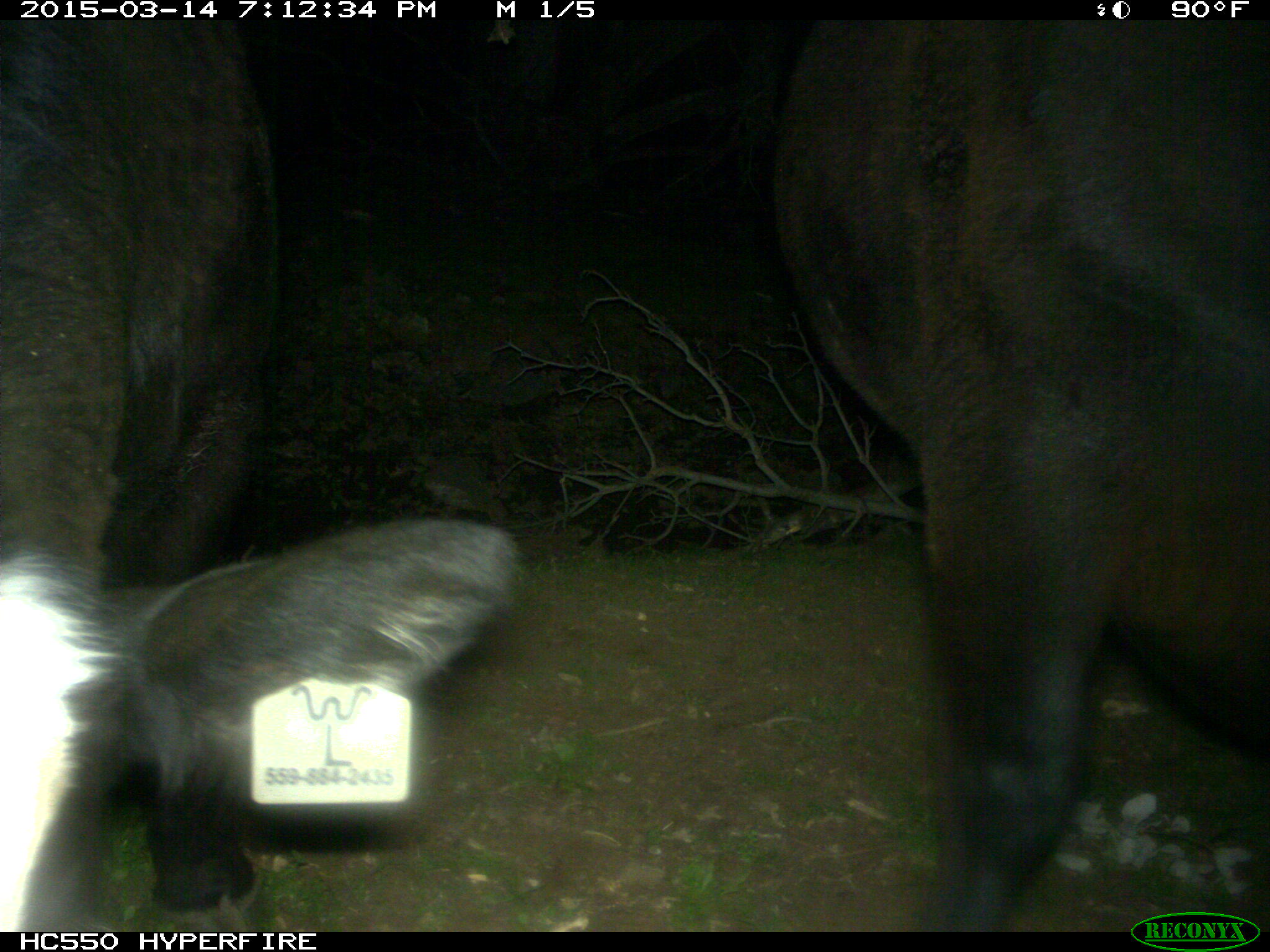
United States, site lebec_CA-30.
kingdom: Animalia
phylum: Chordata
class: Mammalia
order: Artiodactyla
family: Bovidae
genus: Bos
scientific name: Bos taurus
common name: domestic cow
Bos taurus (domestic cow).